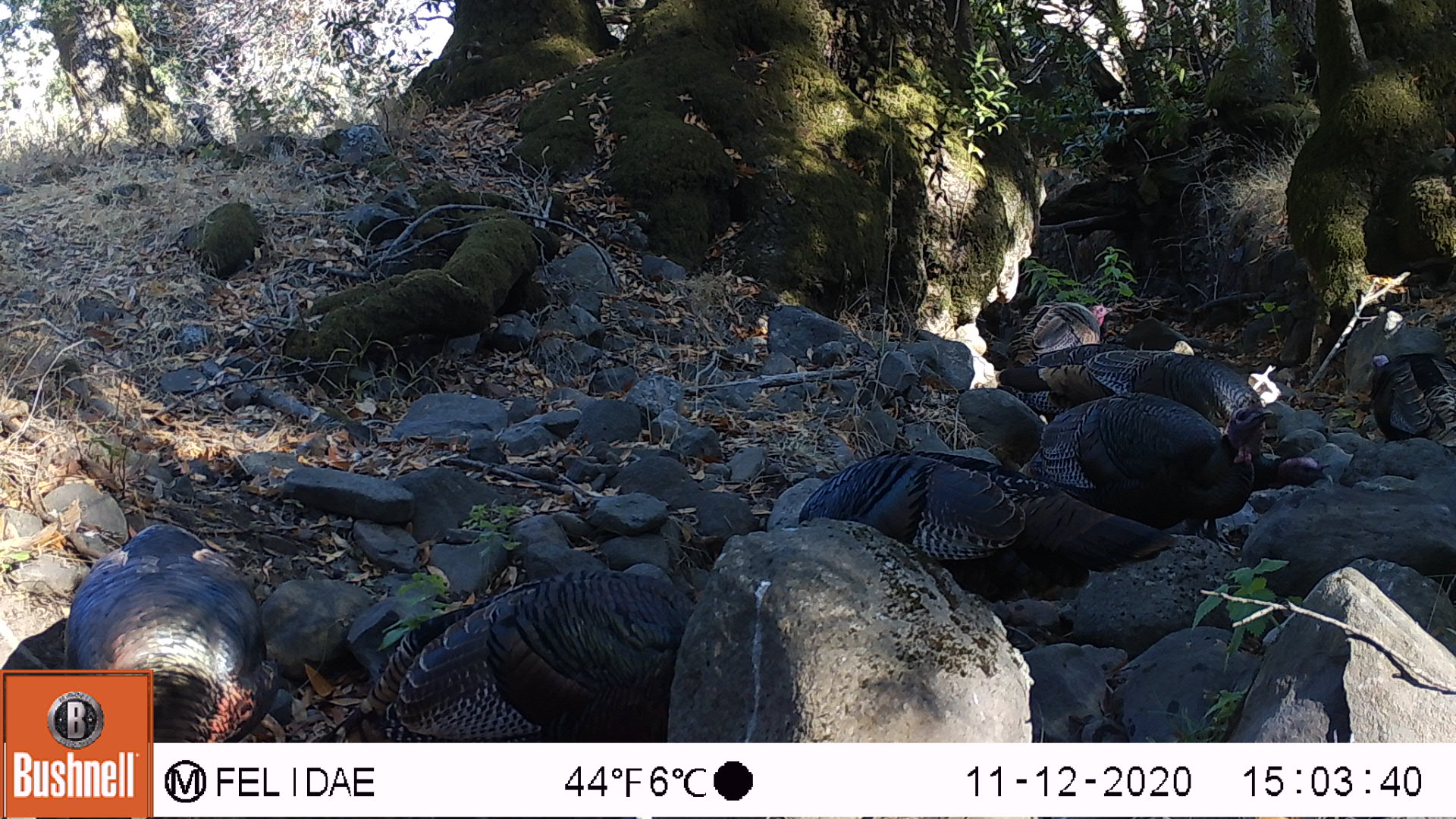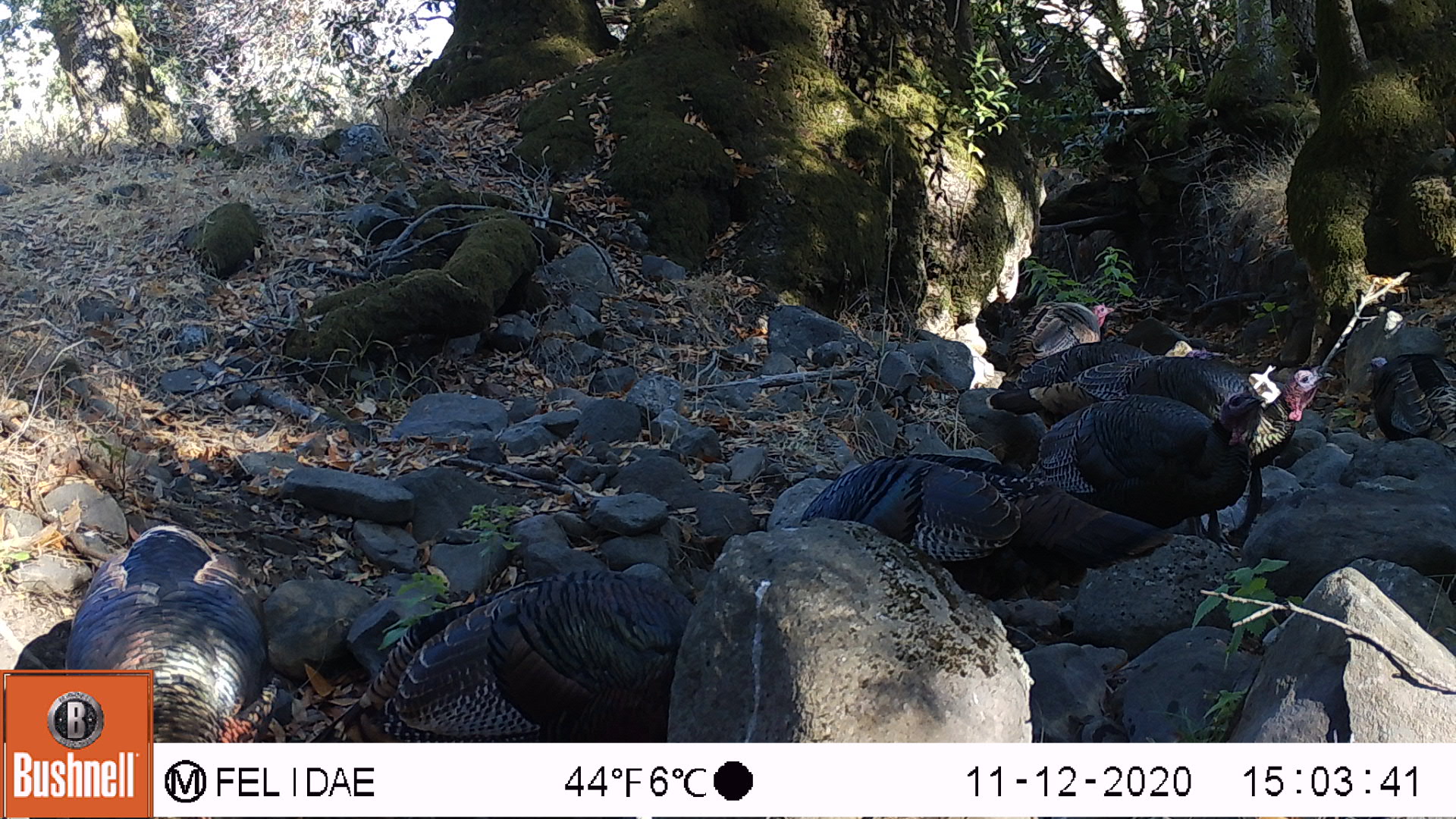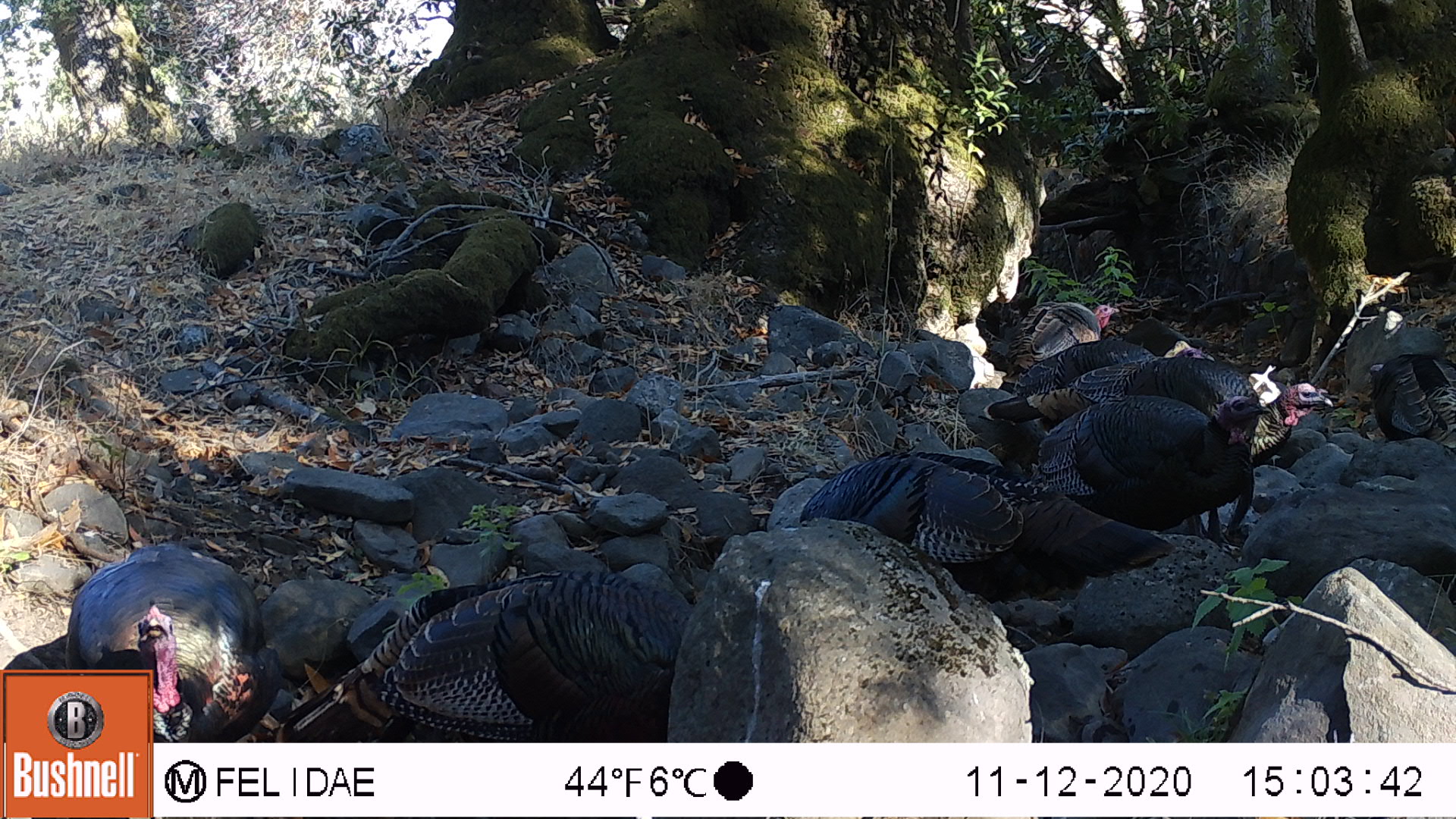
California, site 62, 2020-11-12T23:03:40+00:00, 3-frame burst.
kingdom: Animalia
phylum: Chordata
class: Aves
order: Galliformes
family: Phasianidae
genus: Meleagris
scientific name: Meleagris gallopavo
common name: turkey